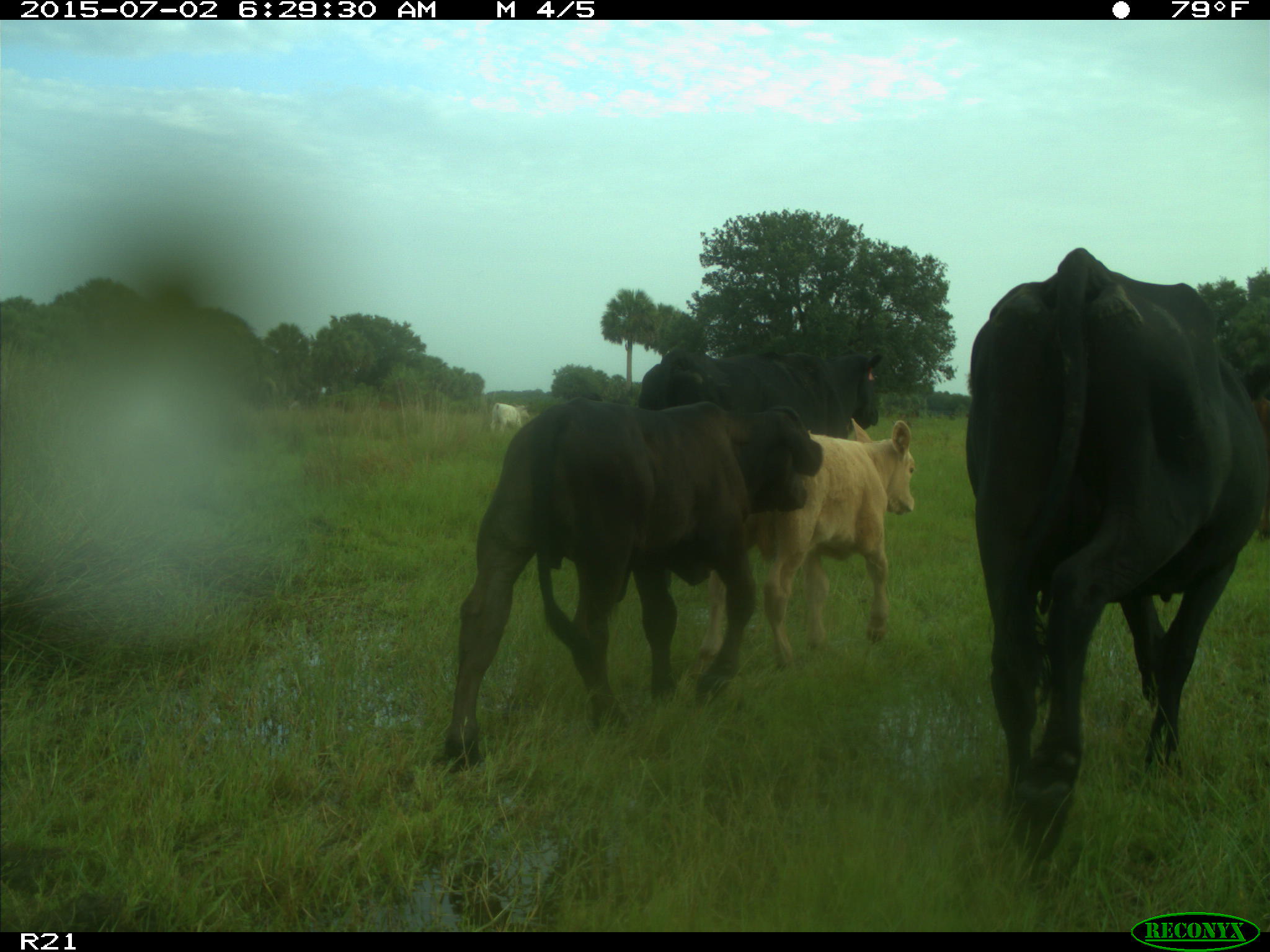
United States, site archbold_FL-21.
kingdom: Animalia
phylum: Chordata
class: Mammalia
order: Artiodactyla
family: Bovidae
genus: Bos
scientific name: Bos taurus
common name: domestic cow